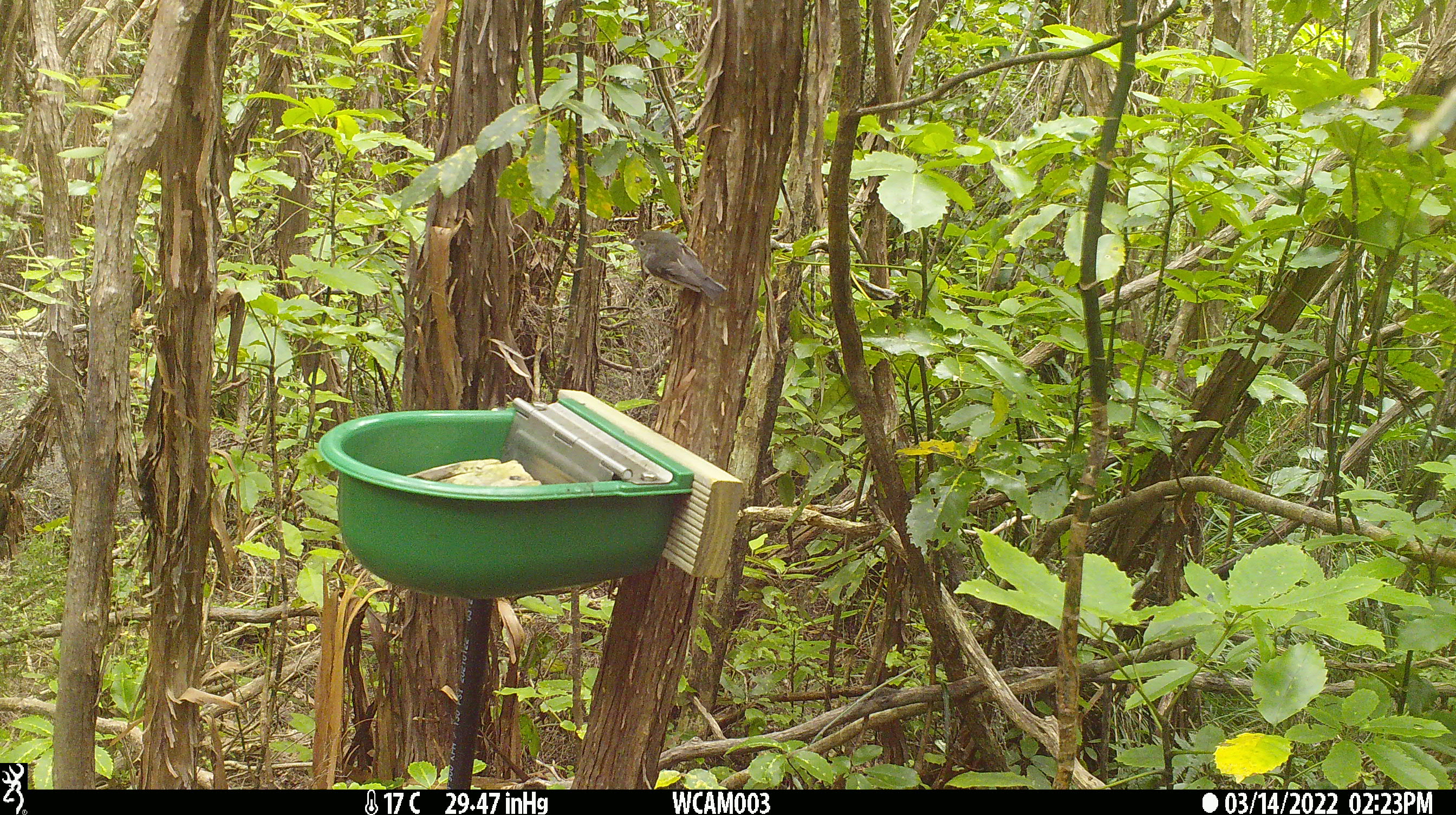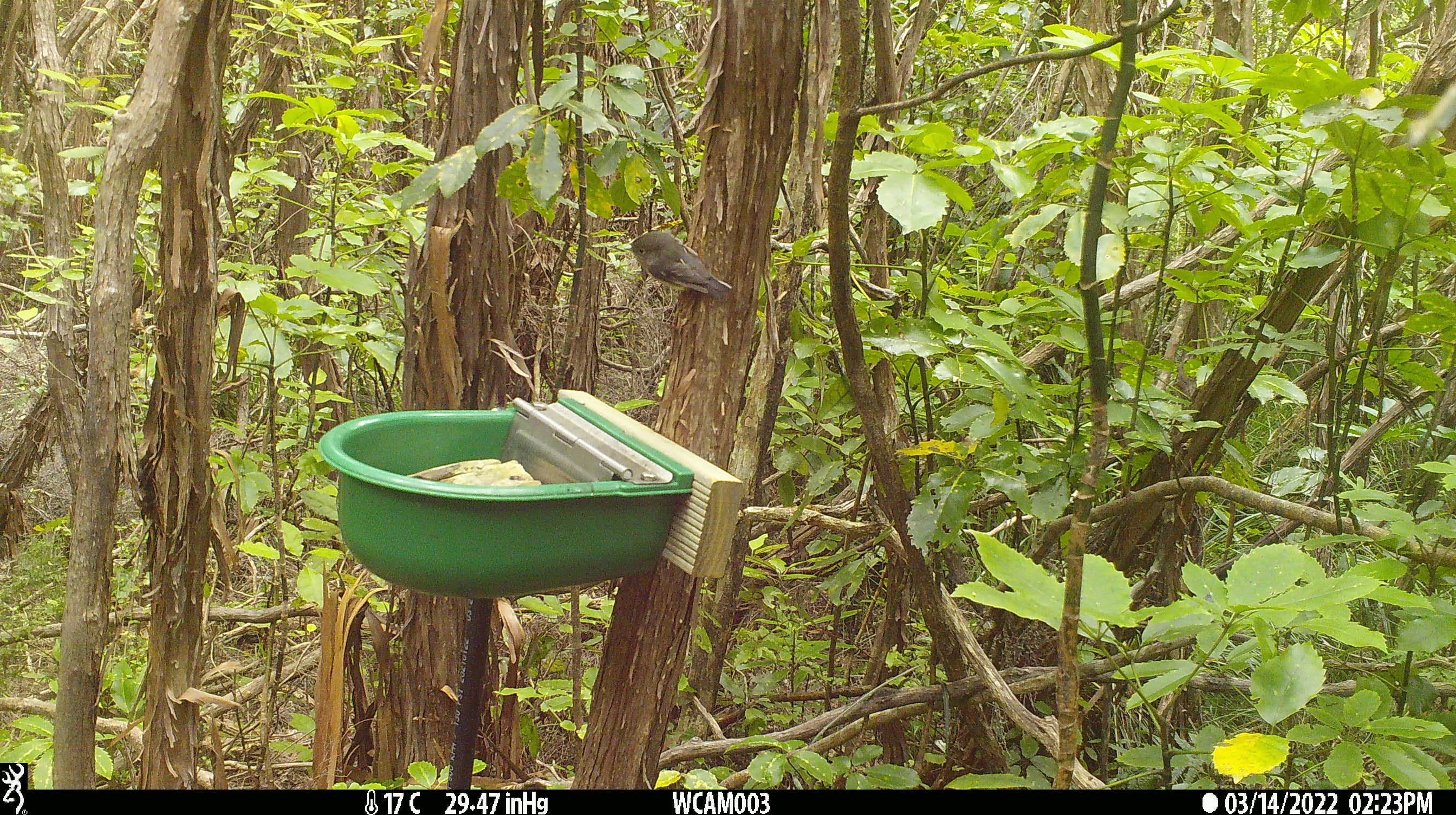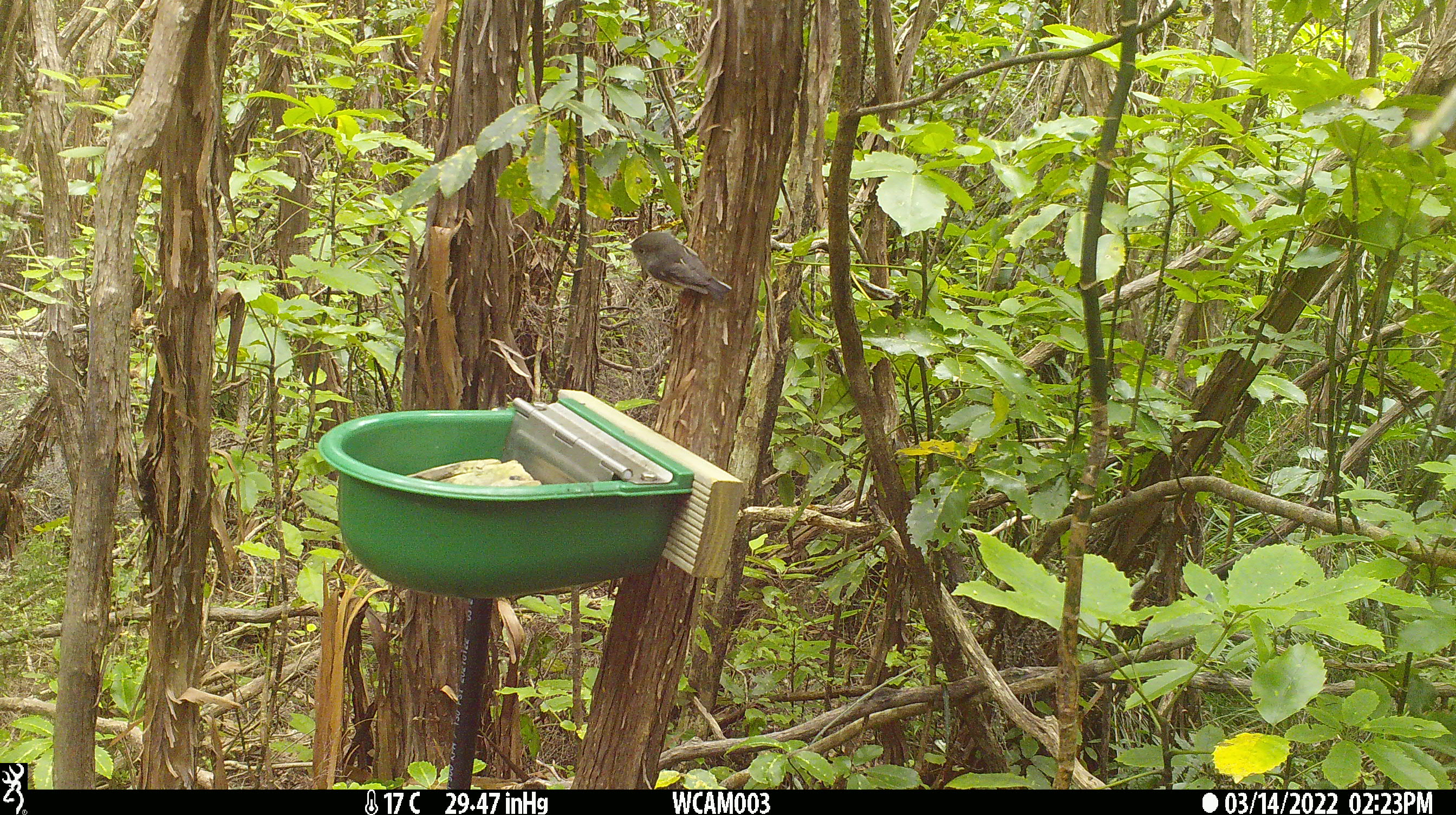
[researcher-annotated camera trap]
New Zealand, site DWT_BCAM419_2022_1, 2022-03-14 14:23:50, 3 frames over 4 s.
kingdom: Animalia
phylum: Chordata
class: Aves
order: Passeriformes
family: Petroicidae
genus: Petroica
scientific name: Petroica macrocephala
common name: tomtit